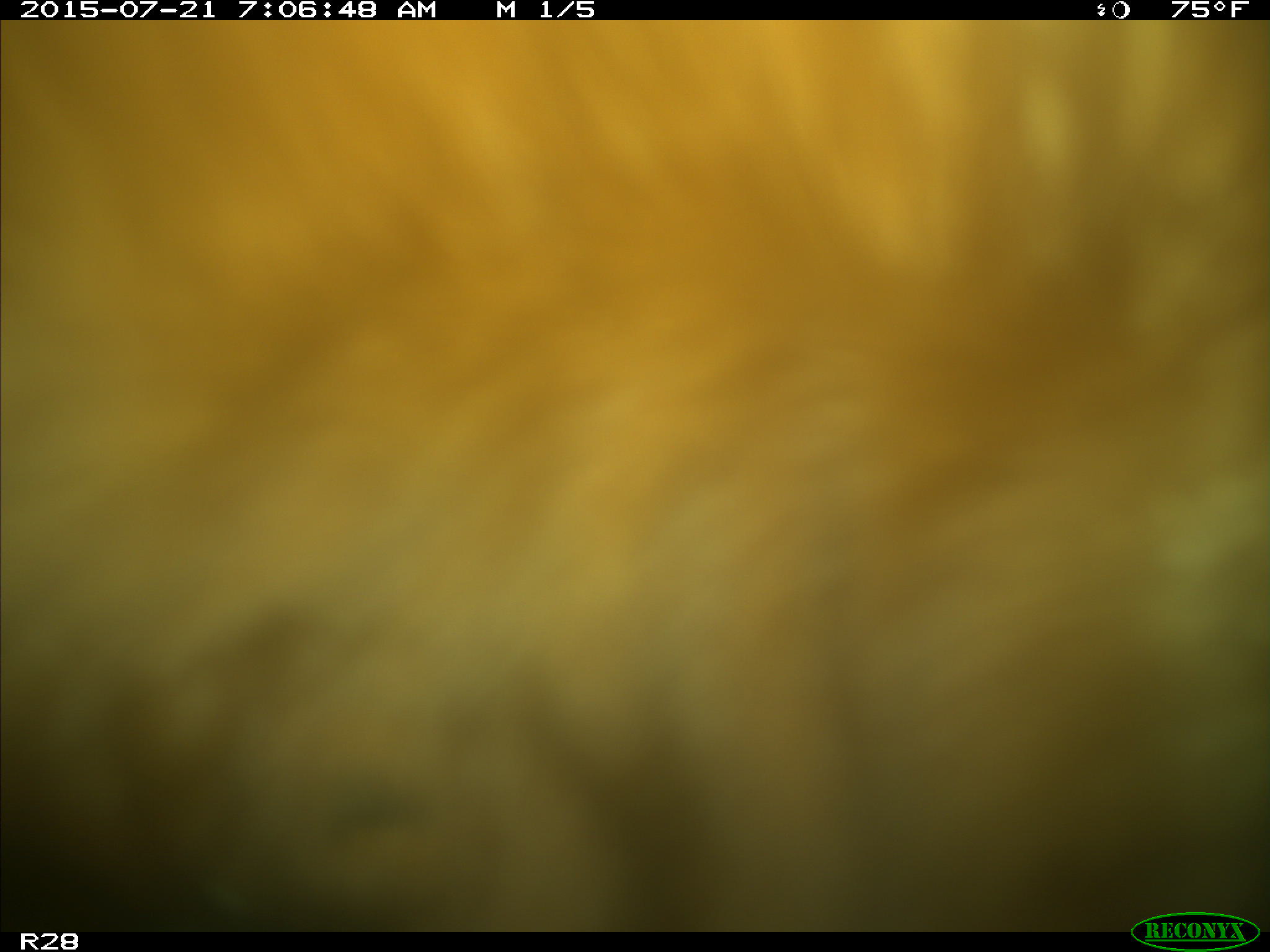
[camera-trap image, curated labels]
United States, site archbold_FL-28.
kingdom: Animalia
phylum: Chordata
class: Mammalia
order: Artiodactyla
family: Bovidae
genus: Bos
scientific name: Bos taurus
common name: domestic cow